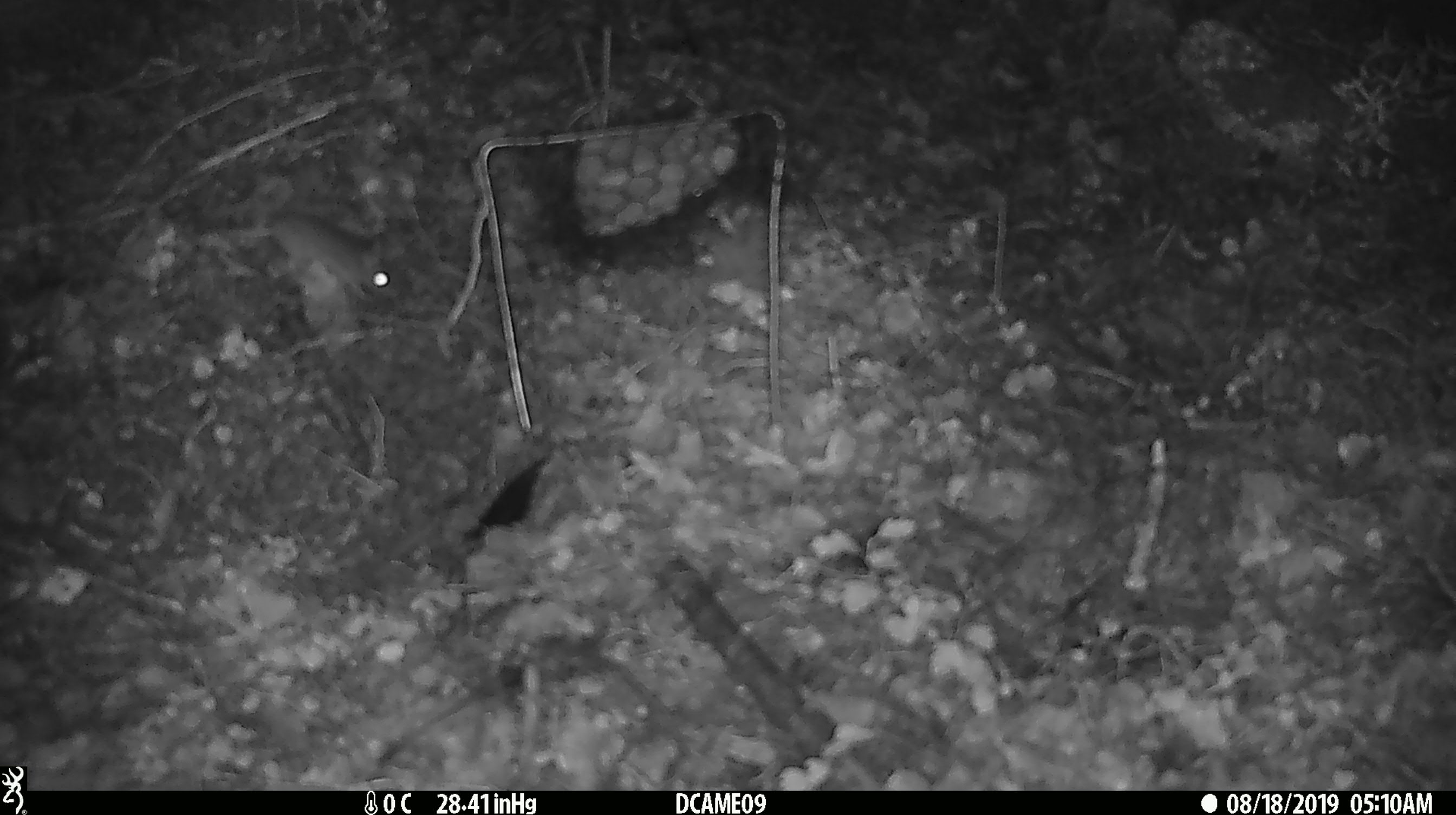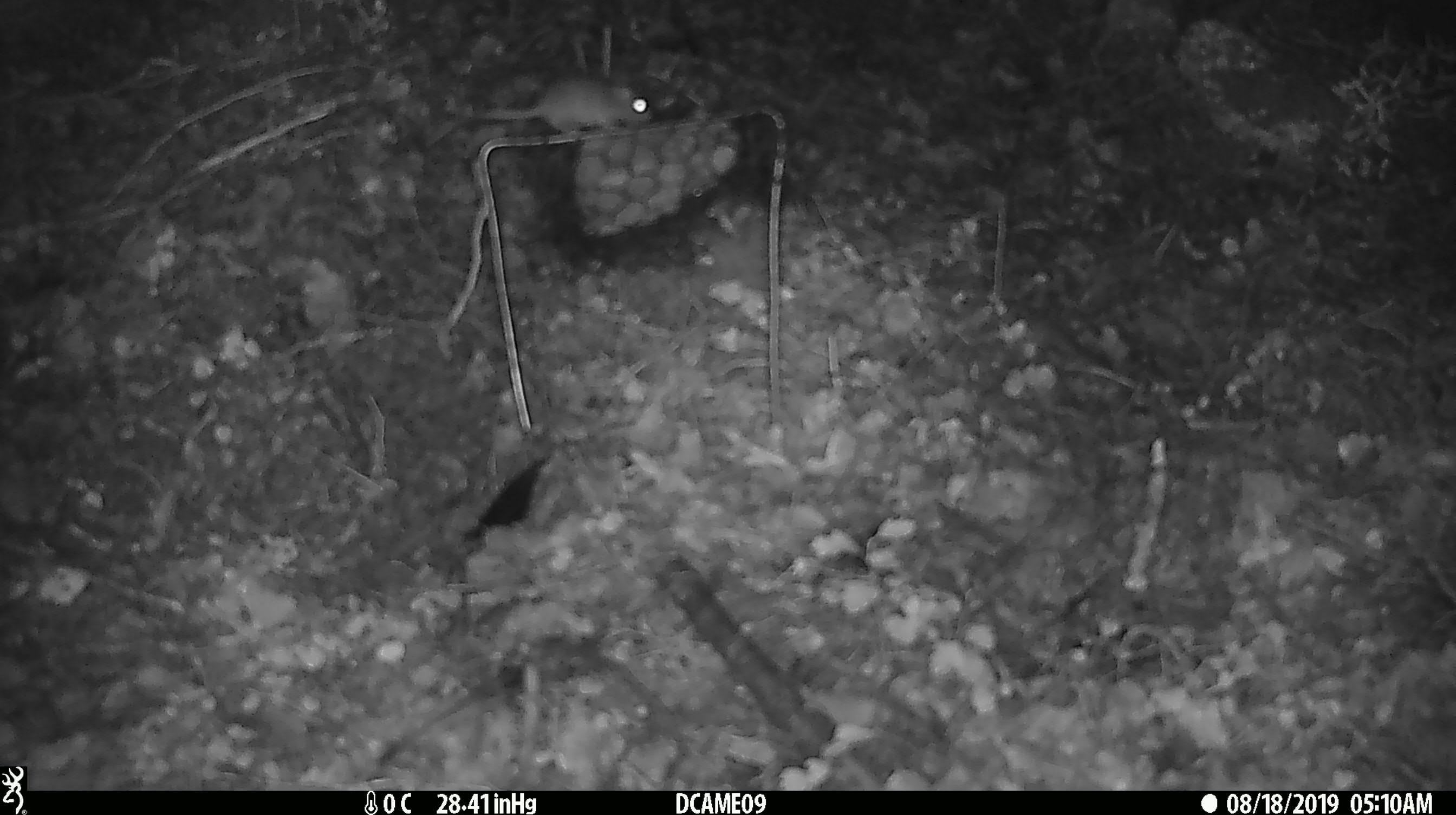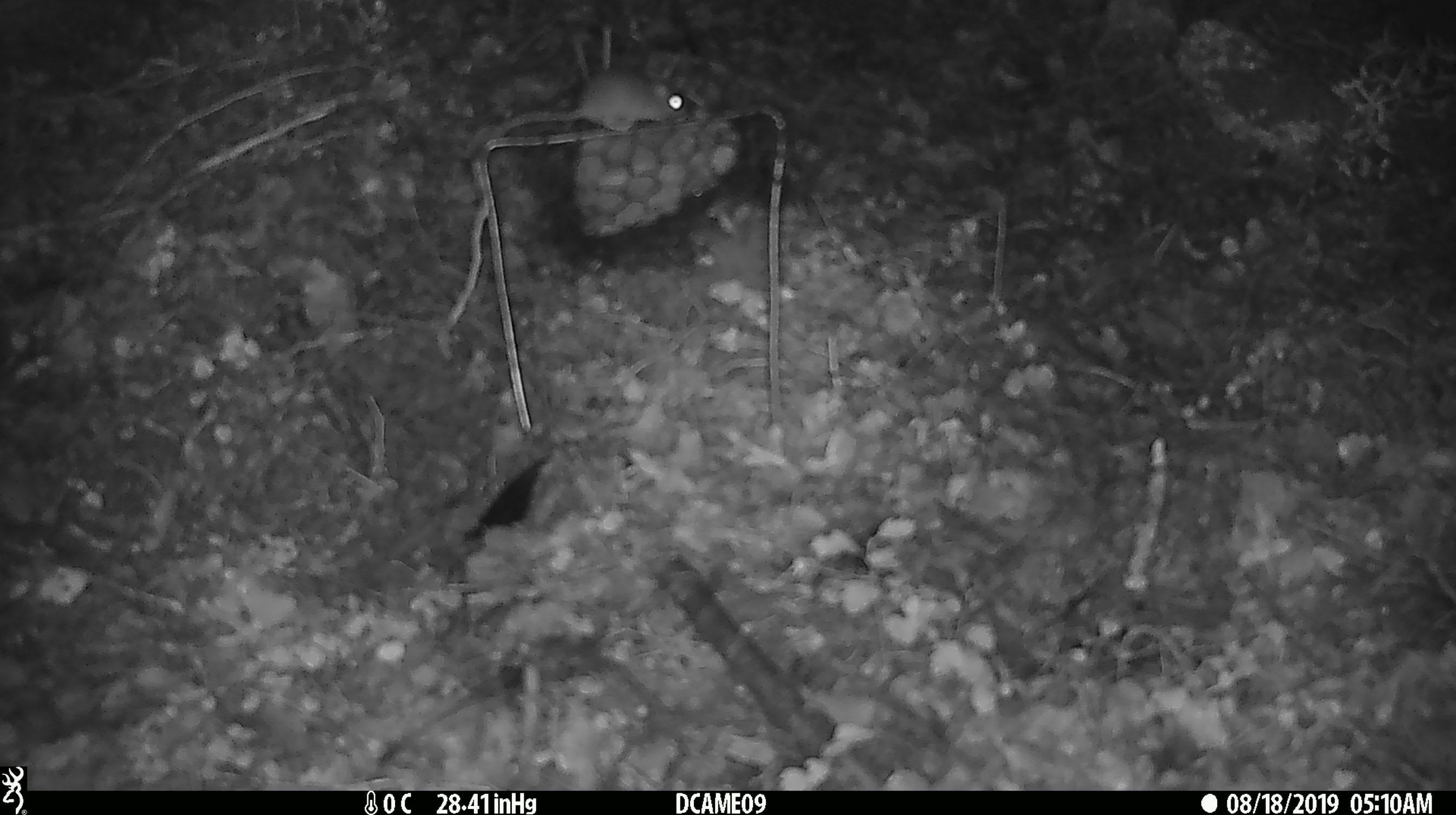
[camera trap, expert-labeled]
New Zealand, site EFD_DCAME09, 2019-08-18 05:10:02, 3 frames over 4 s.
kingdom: Animalia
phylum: Chordata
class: Mammalia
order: Rodentia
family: Muridae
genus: Mus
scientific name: Mus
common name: mouse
Mouse (Mus).